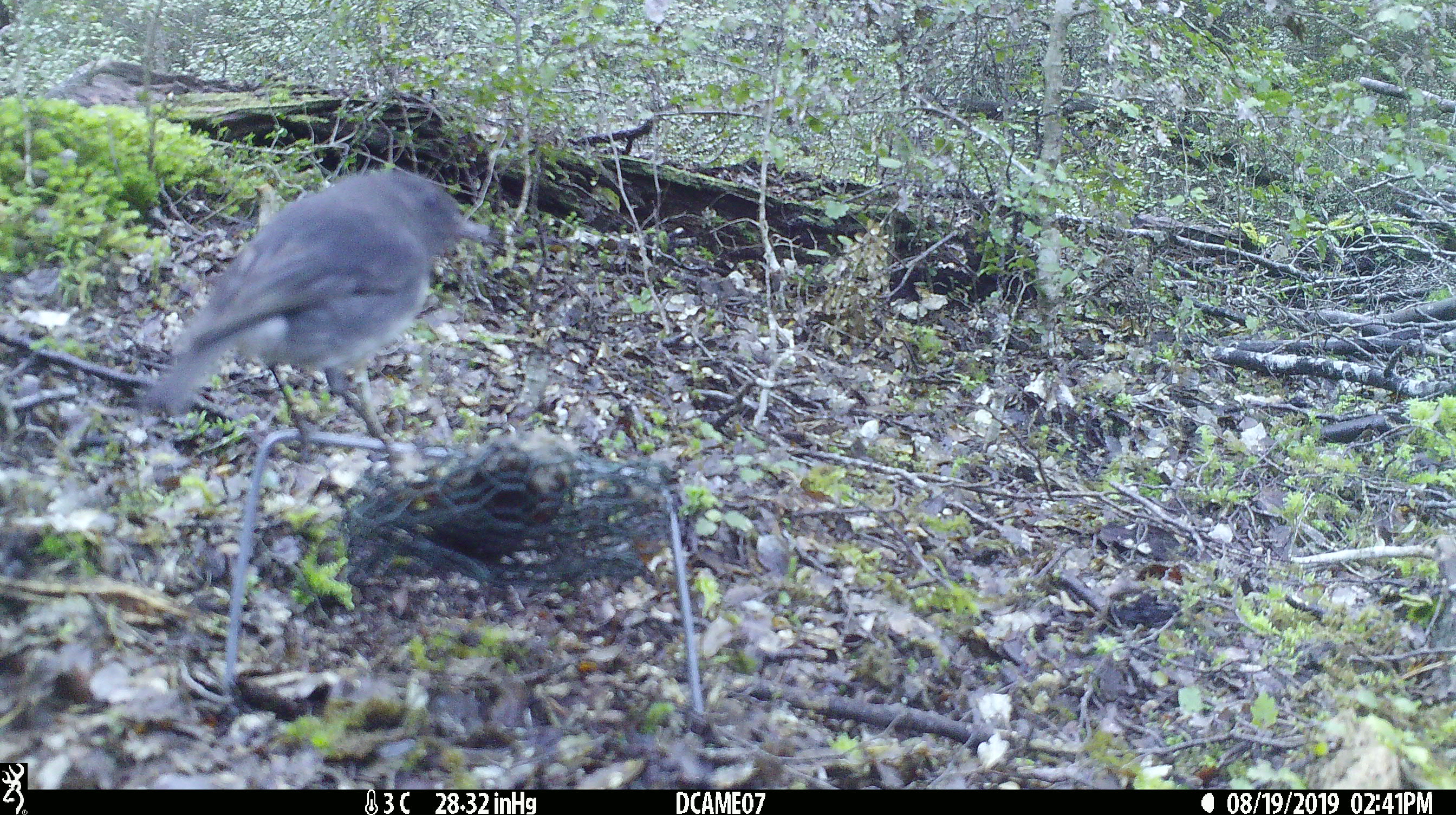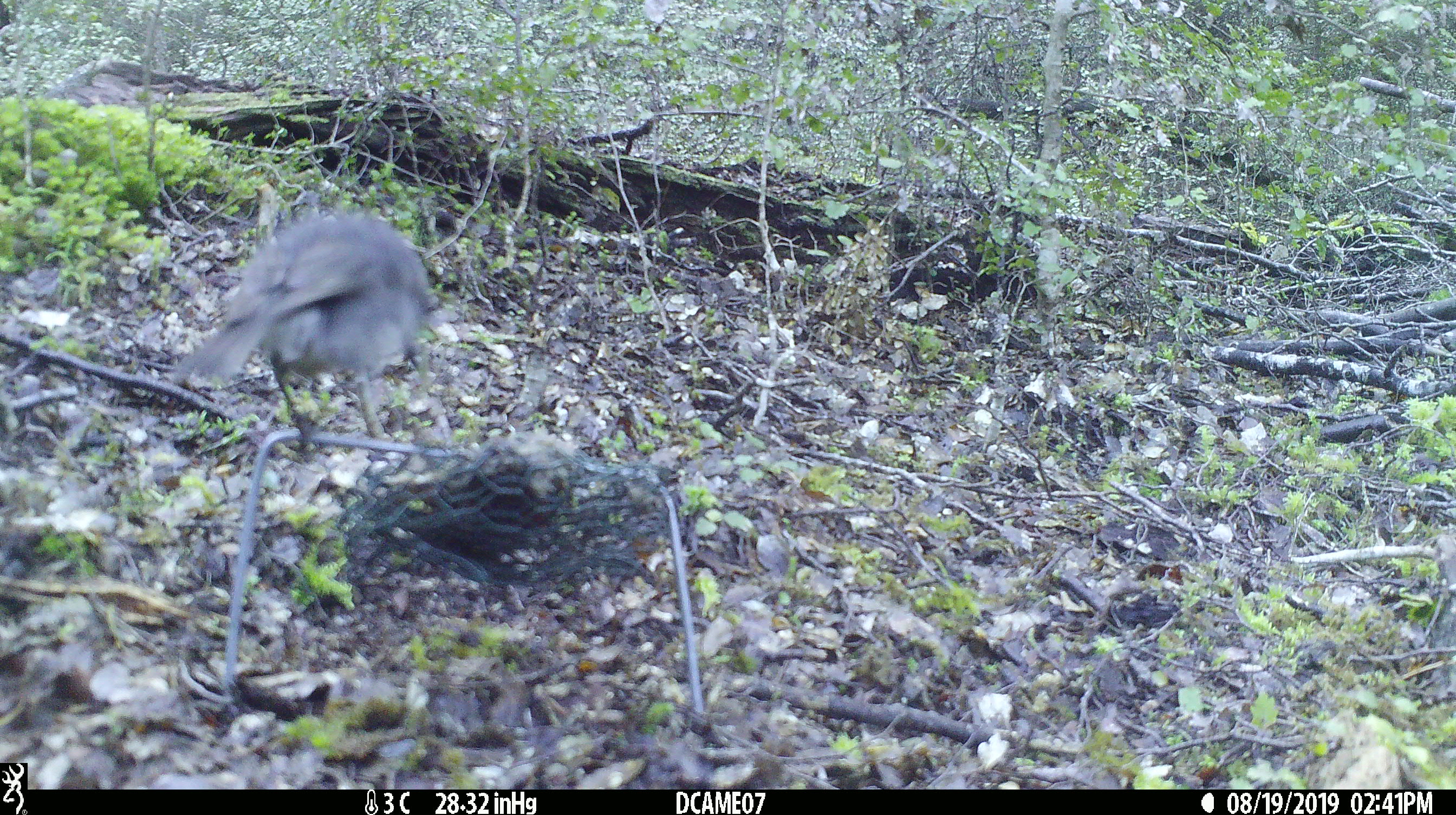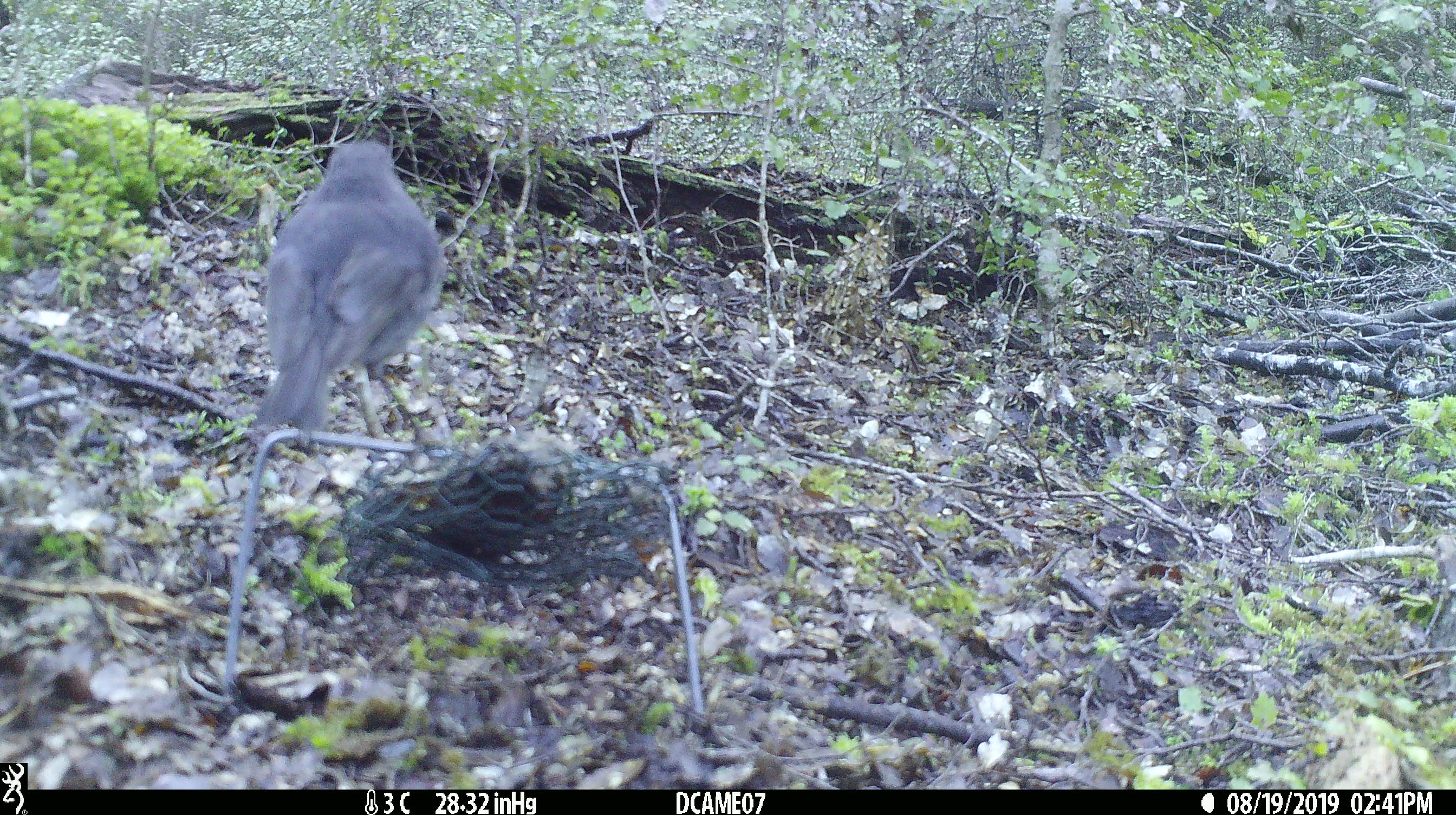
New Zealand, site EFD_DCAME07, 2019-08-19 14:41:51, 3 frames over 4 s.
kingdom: Animalia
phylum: Chordata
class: Aves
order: Passeriformes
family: Petroicidae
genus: Petroica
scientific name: Petroica australis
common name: new zealand robin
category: robin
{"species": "robin (new zealand robin) (Petroica australis)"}